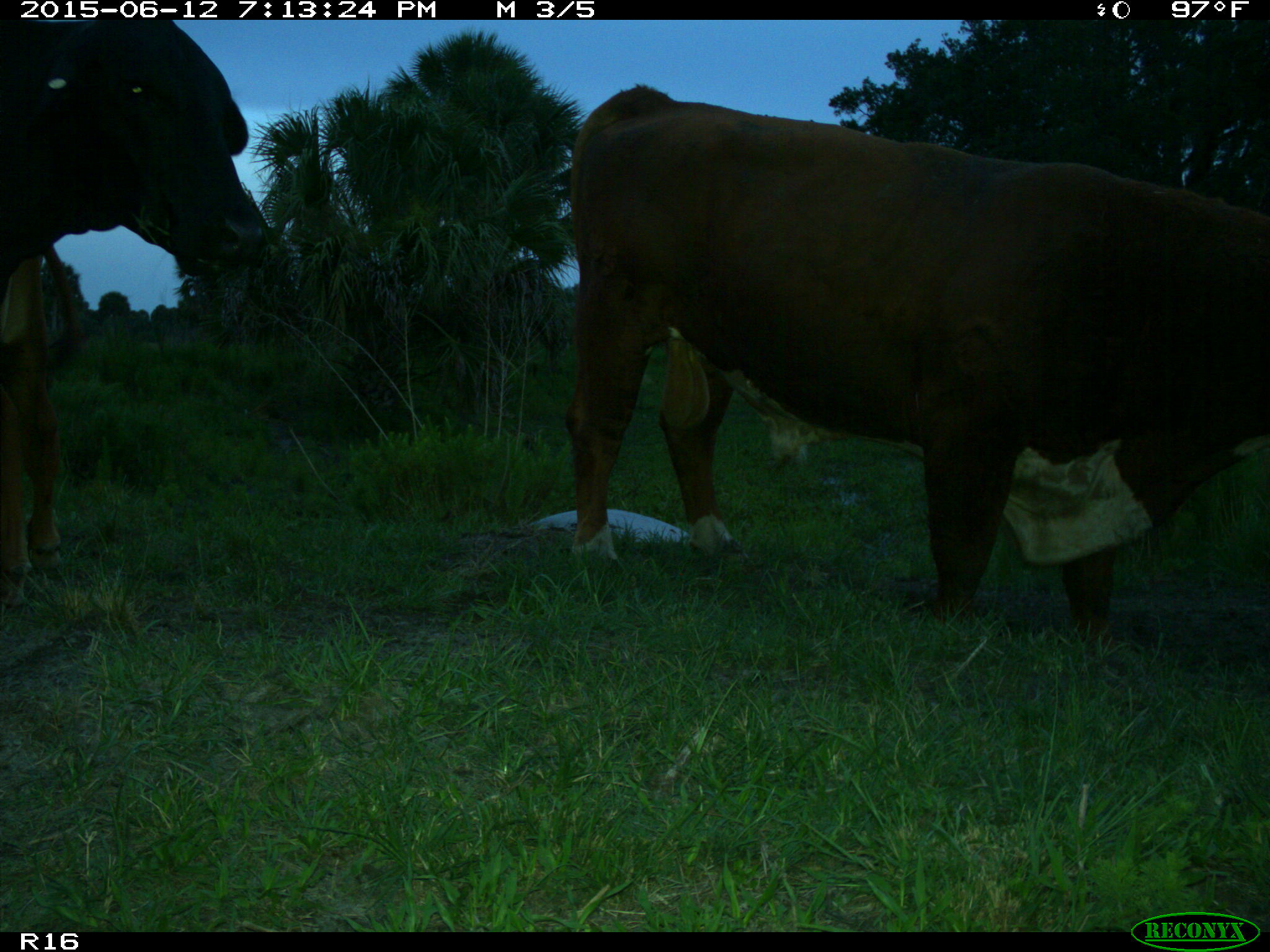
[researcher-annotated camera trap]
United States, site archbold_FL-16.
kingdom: Animalia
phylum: Chordata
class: Mammalia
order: Artiodactyla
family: Bovidae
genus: Bos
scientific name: Bos taurus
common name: domestic cow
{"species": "Bos taurus (domestic cow)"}